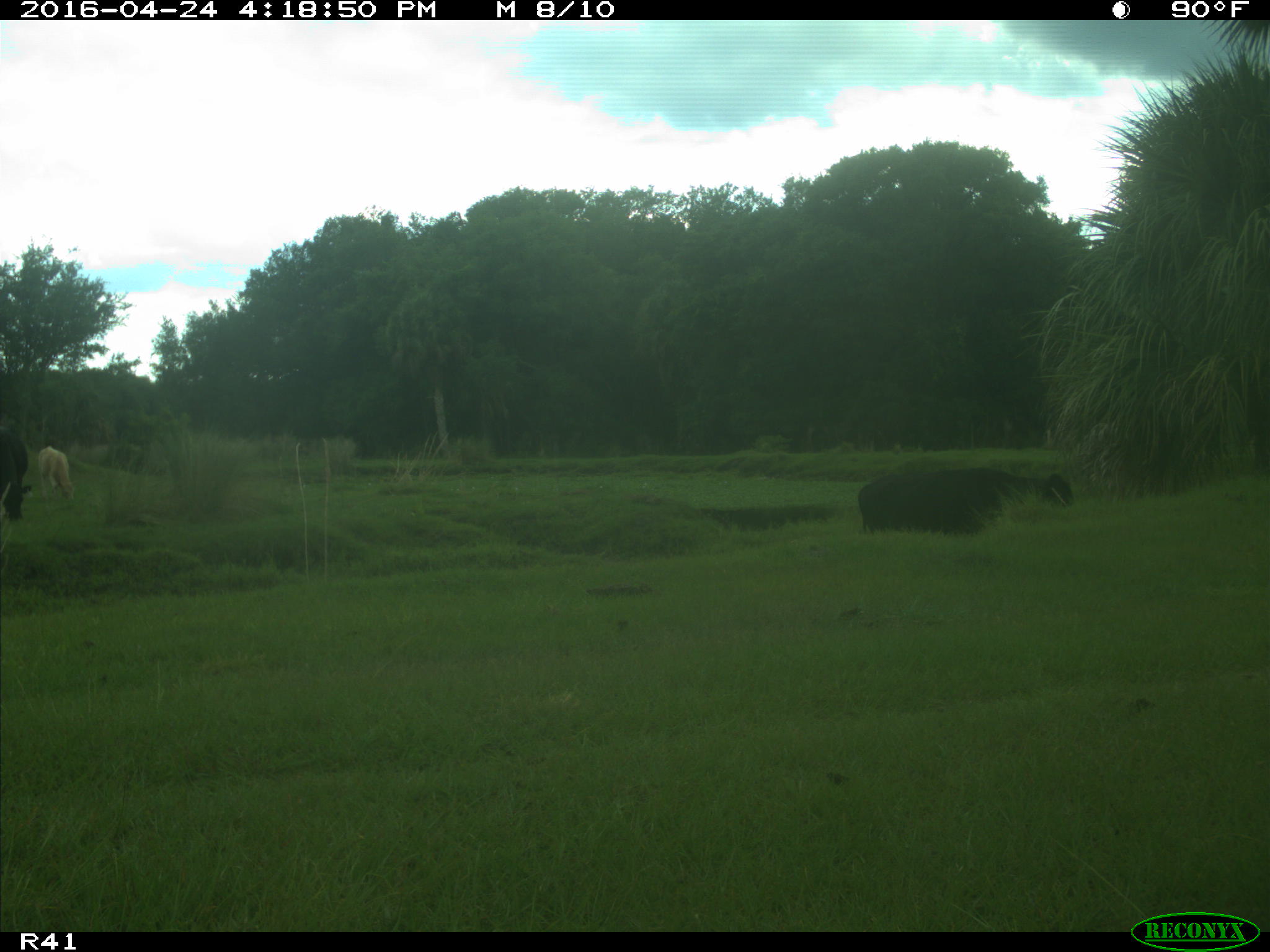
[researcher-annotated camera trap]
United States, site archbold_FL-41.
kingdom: Animalia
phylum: Chordata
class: Mammalia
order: Artiodactyla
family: Bovidae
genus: Bos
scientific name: Bos taurus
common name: domestic cow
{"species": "Bos taurus (domestic cow)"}